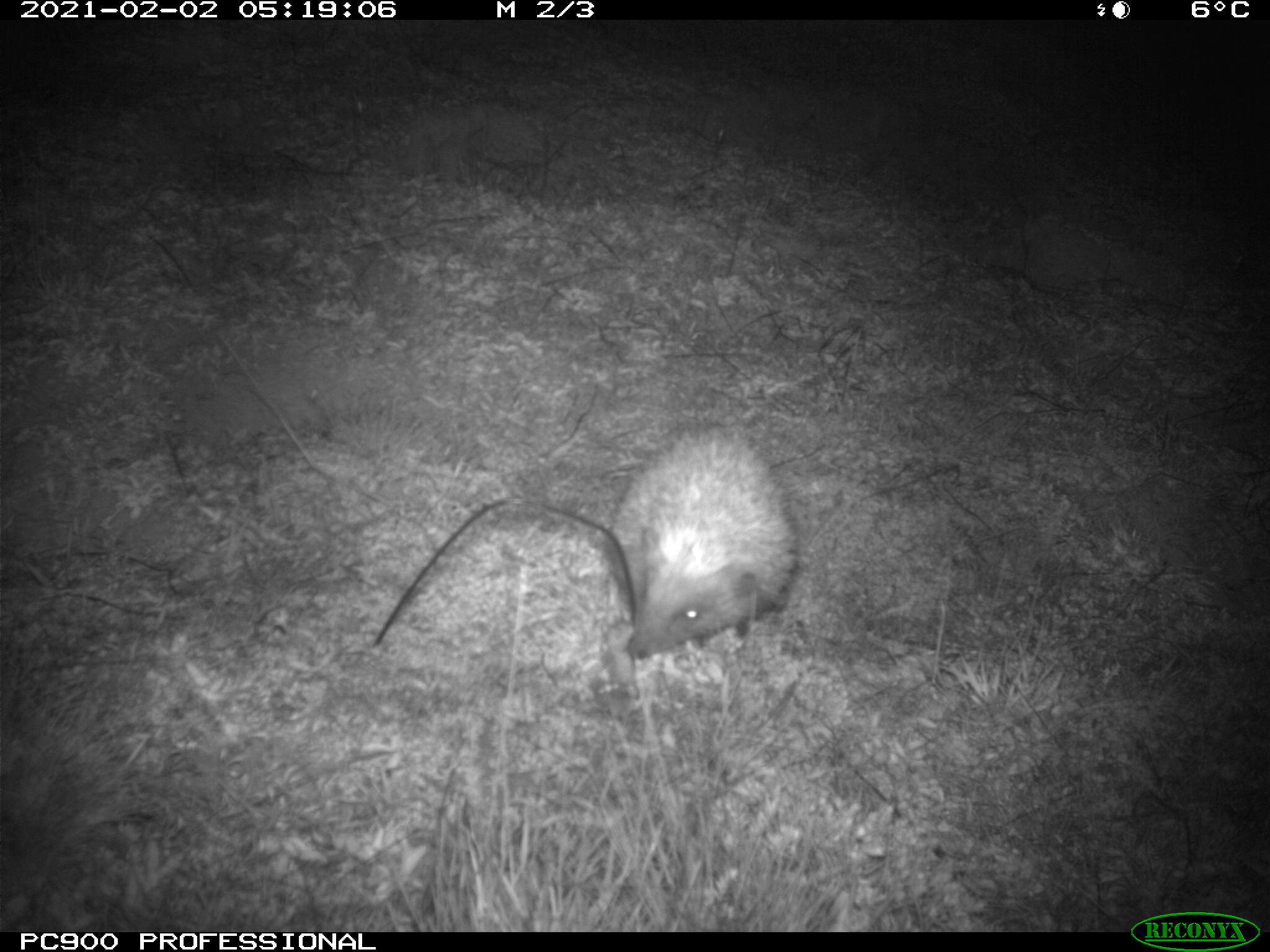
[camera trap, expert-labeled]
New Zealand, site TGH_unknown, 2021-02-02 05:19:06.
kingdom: Animalia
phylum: Chordata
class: Mammalia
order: Eulipotyphla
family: Erinaceidae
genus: Erinaceus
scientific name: Erinaceus europaeus europaeus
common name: european hedgehog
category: hedgehog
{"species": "hedgehog (european hedgehog) (Erinaceus europaeus europaeus)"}